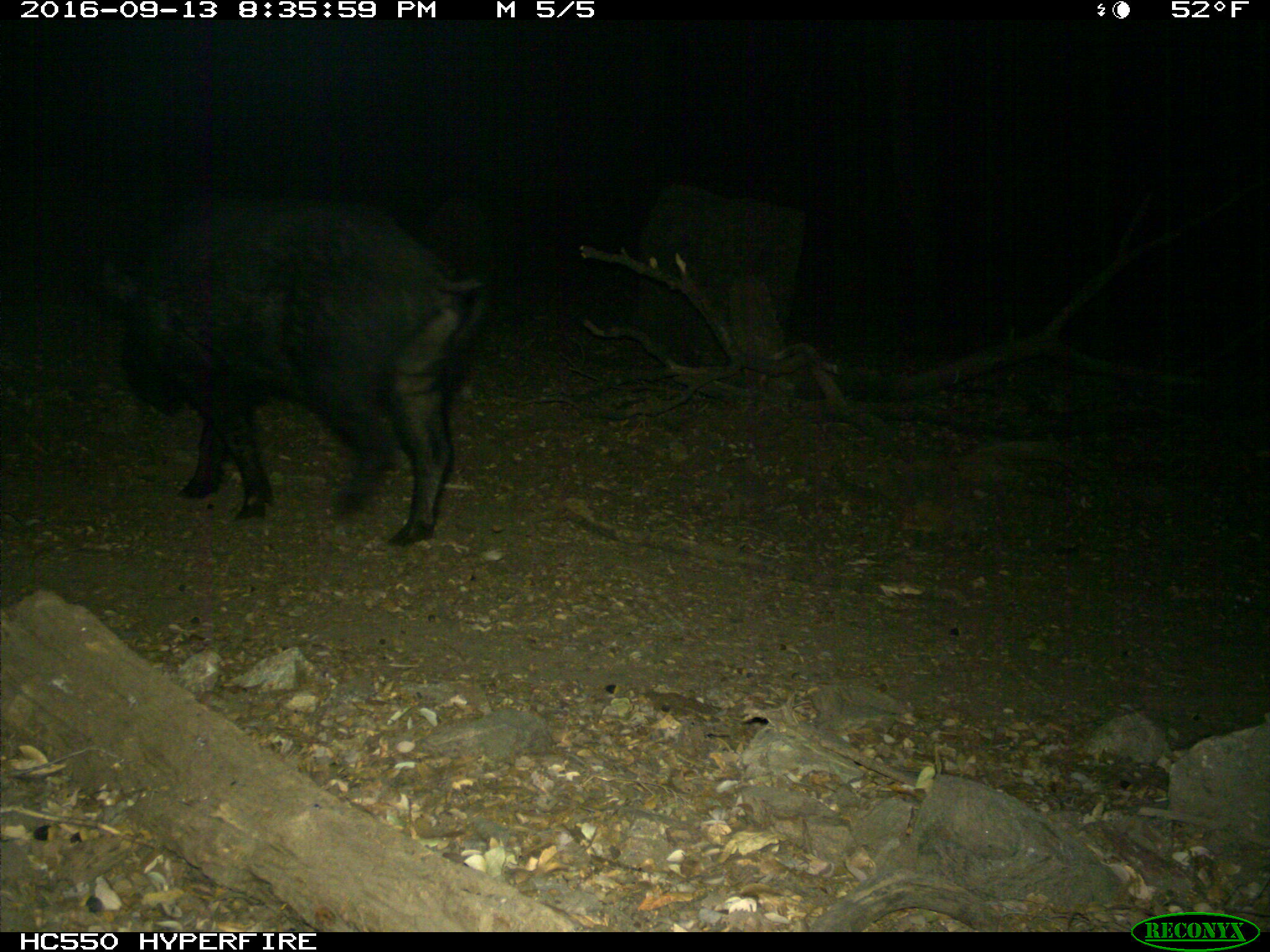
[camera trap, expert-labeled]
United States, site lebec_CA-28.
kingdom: Animalia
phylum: Chordata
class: Mammalia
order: Artiodactyla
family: Suidae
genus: Sus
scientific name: Sus scrofa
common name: wild boar